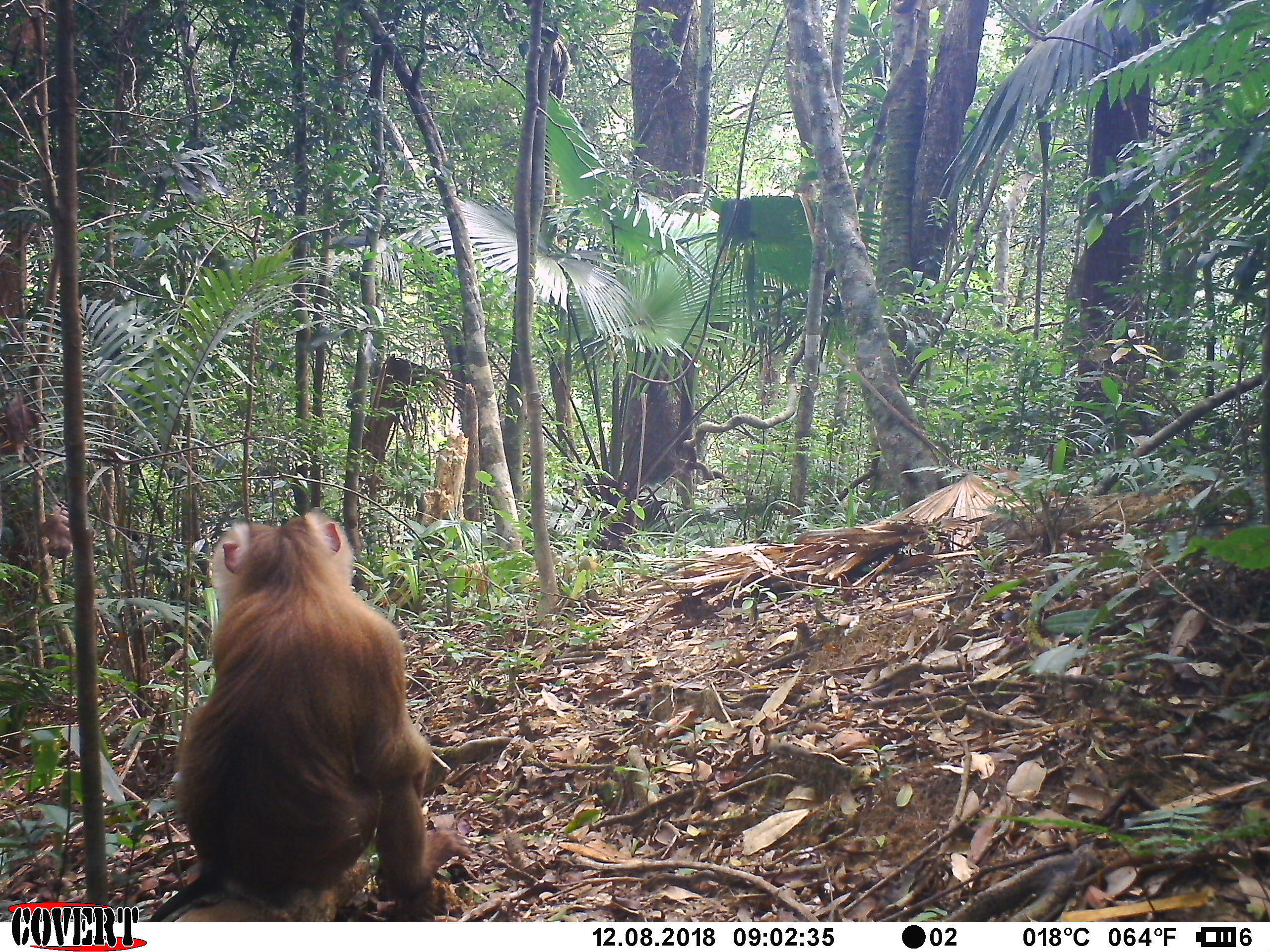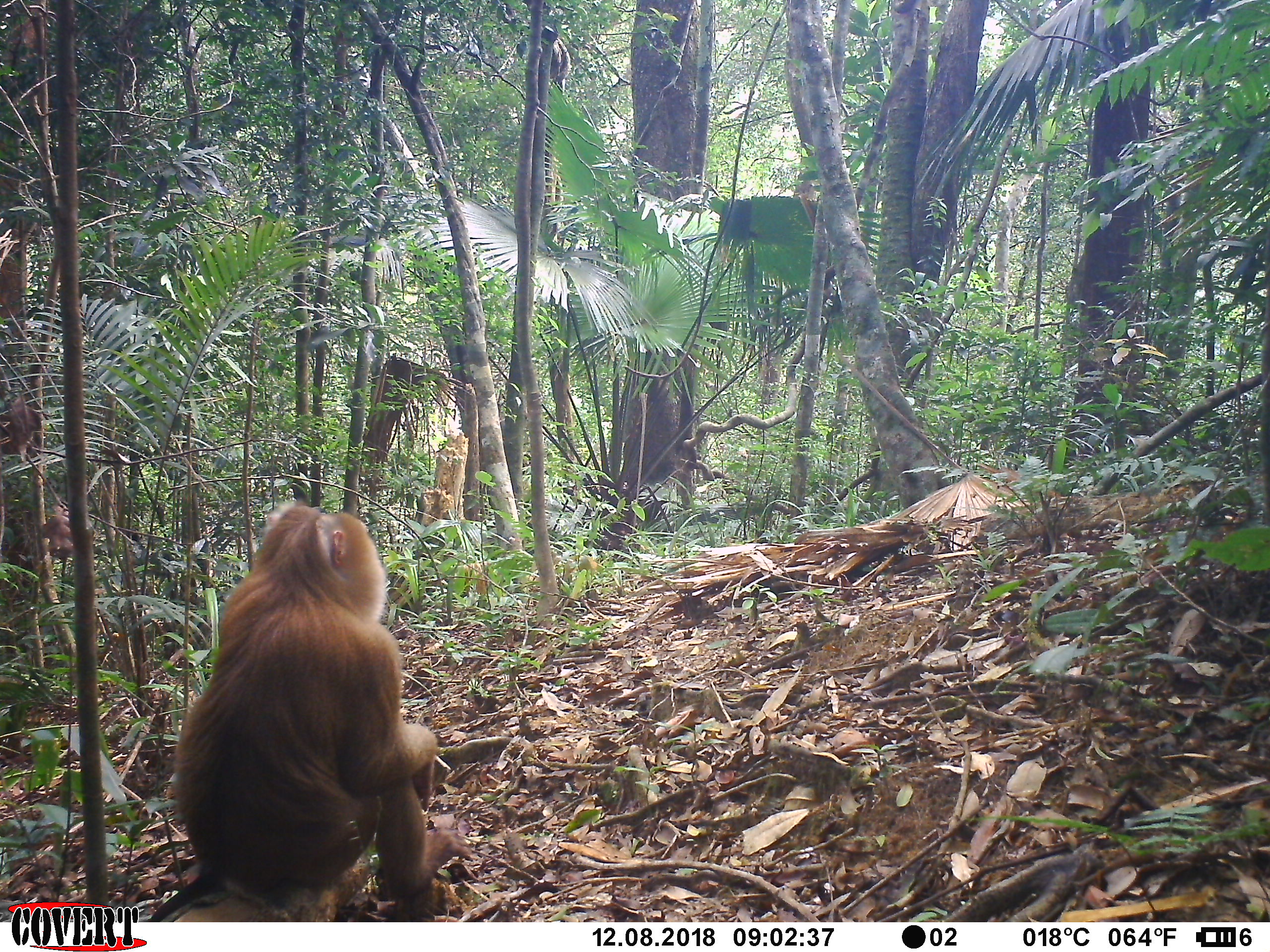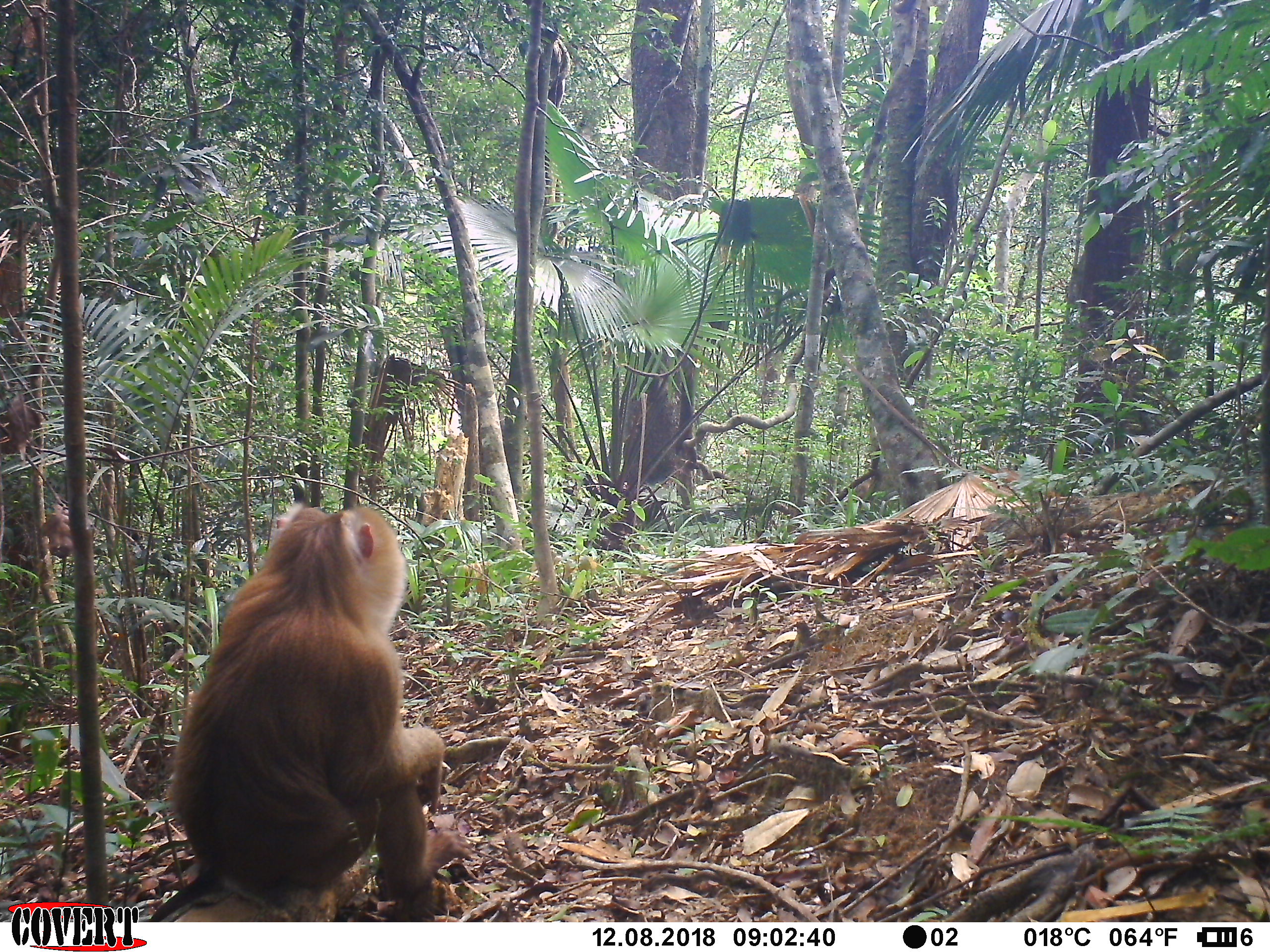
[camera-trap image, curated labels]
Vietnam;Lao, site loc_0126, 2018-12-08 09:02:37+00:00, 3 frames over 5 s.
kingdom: Animalia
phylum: Chordata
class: Mammalia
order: Primates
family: Cercopithecidae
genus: Macaca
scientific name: Macaca nemestrina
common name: pig-tailed macaque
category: pig tailed macaque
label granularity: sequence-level